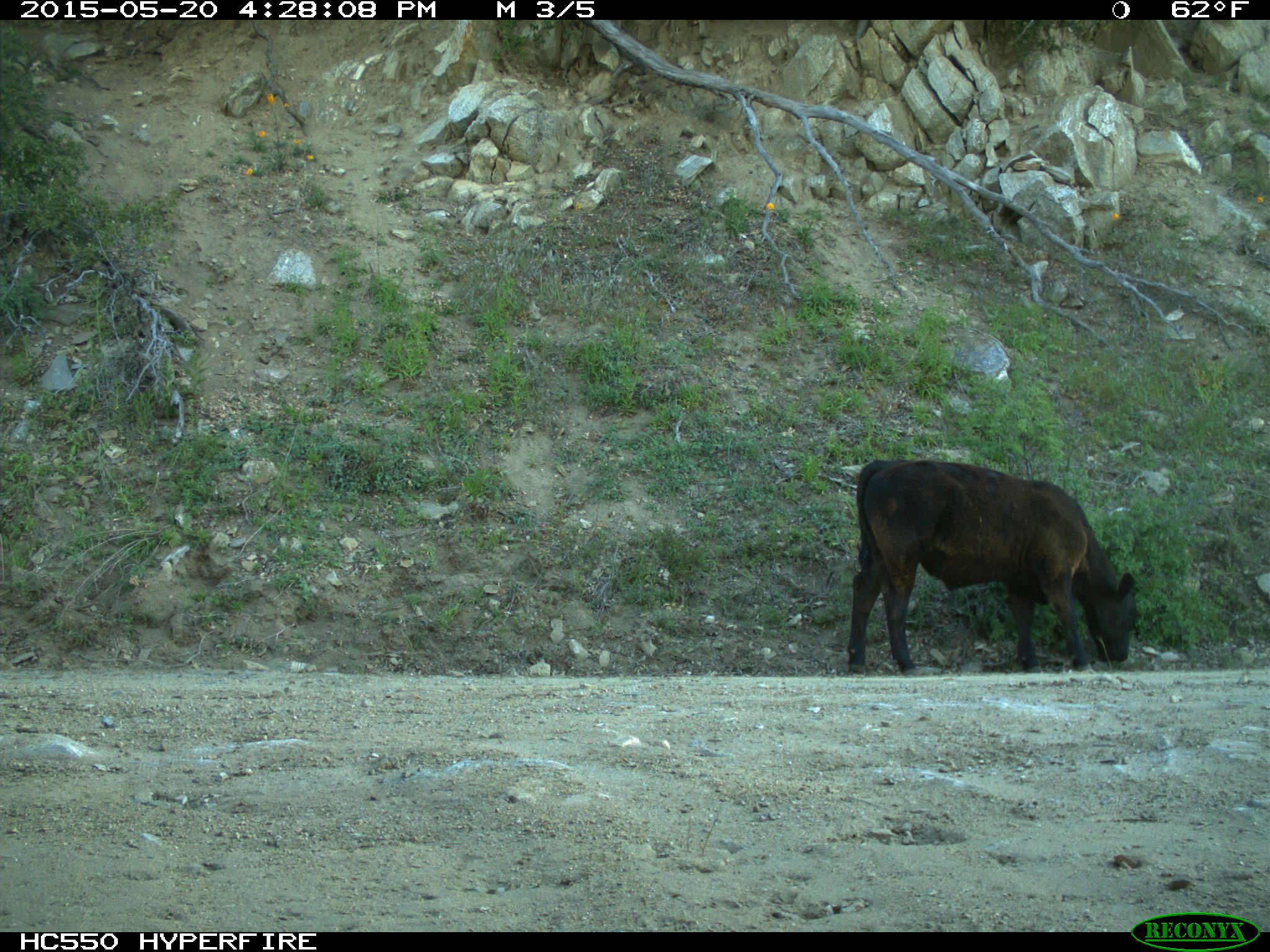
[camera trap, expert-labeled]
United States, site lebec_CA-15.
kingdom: Animalia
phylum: Chordata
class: Mammalia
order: Artiodactyla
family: Bovidae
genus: Bos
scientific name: Bos taurus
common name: domestic cow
Bos taurus (domestic cow).